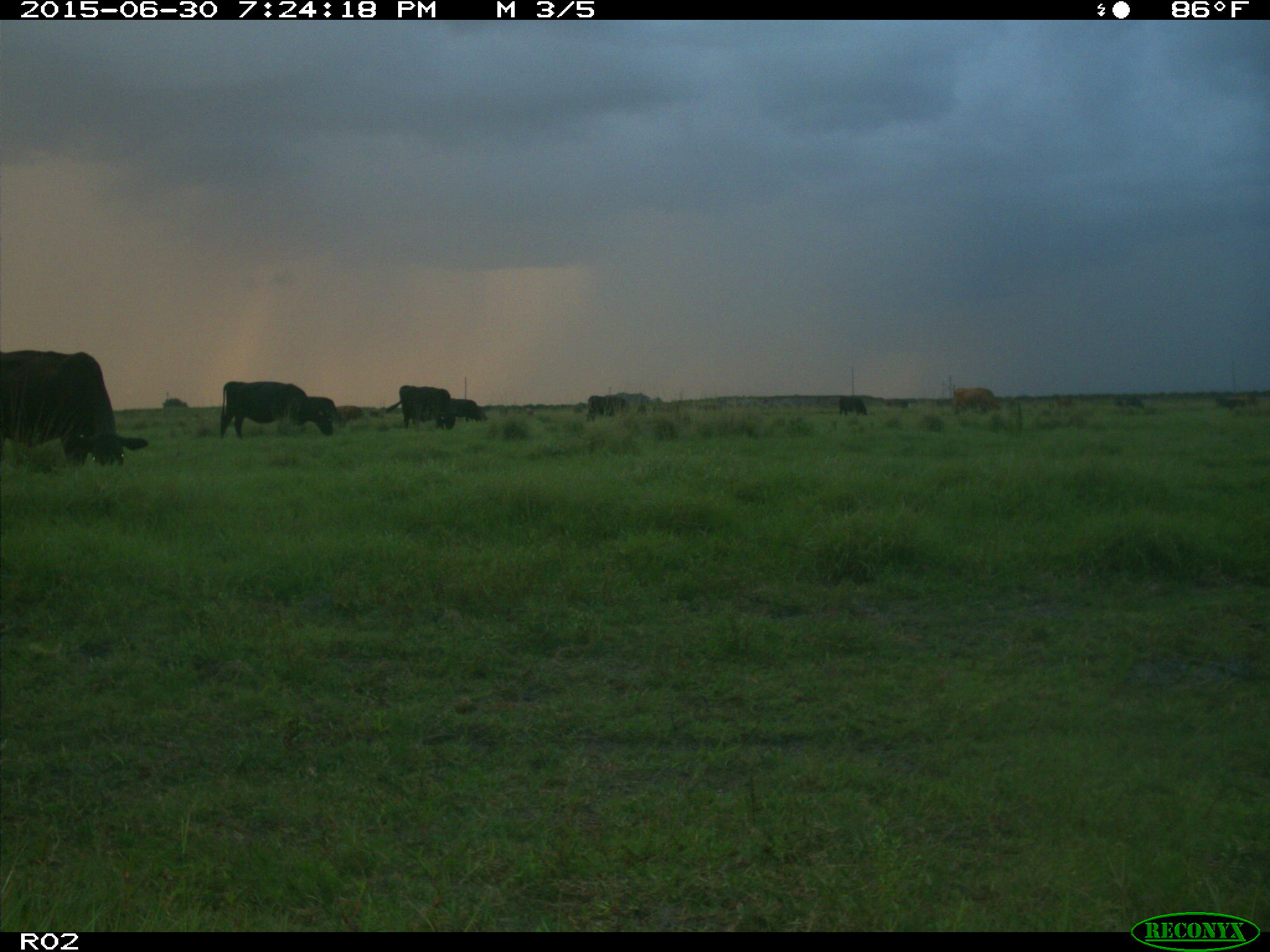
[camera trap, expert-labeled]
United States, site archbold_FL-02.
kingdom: Animalia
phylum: Chordata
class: Mammalia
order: Artiodactyla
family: Bovidae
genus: Bos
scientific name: Bos taurus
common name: domestic cow